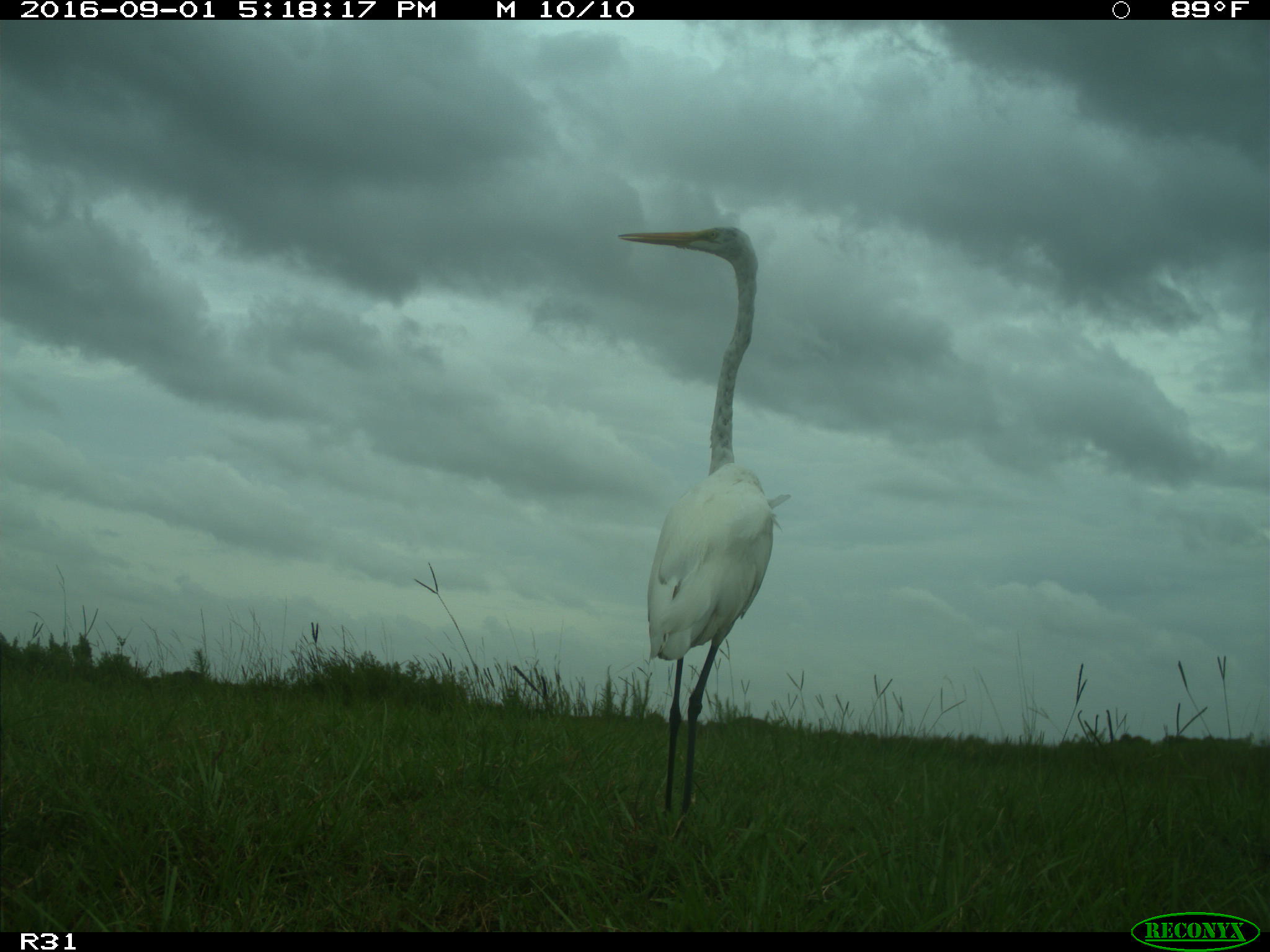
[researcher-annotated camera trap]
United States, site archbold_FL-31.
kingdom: Animalia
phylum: Chordata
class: Aves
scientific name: Aves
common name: birds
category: unidentified bird